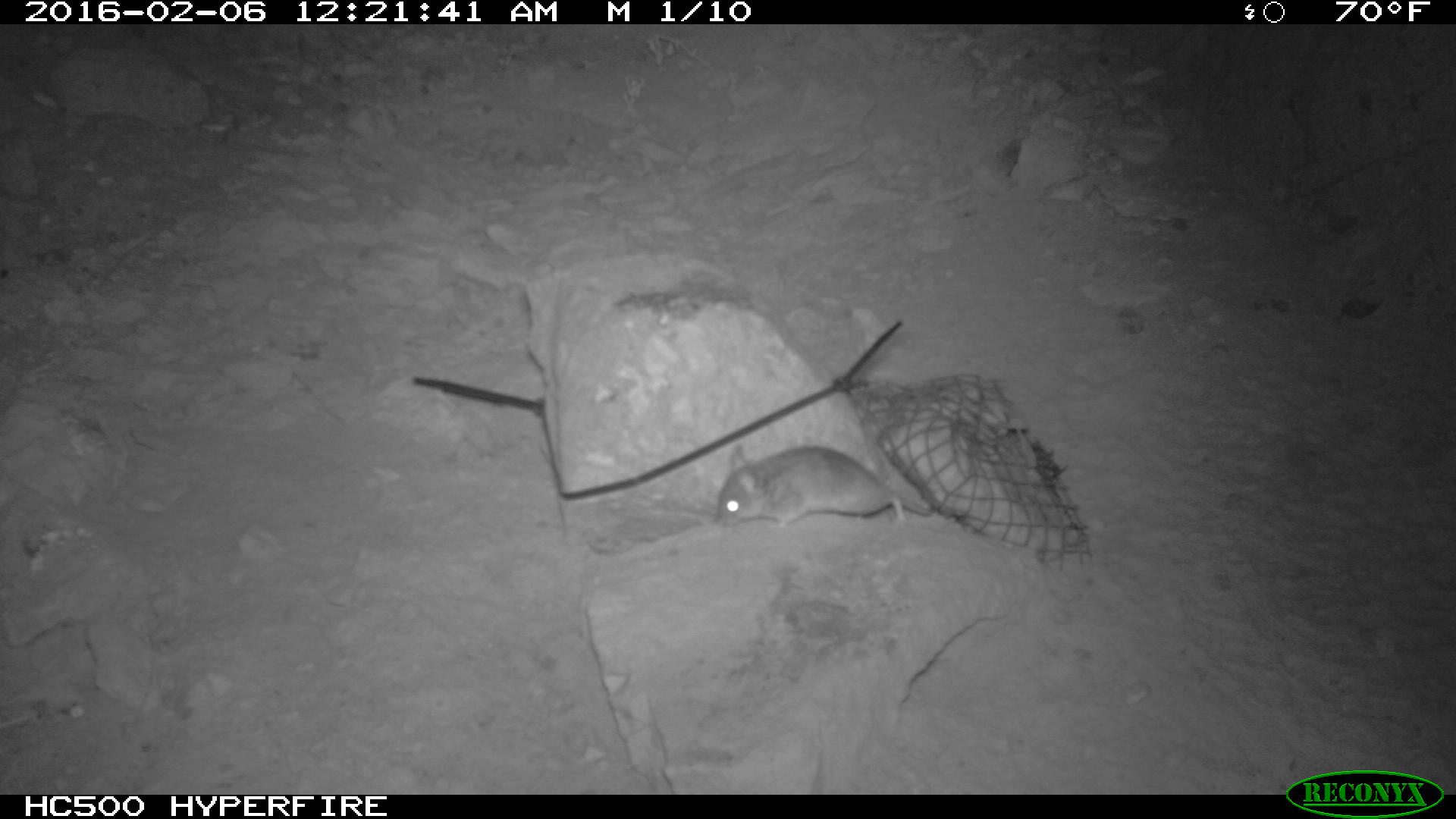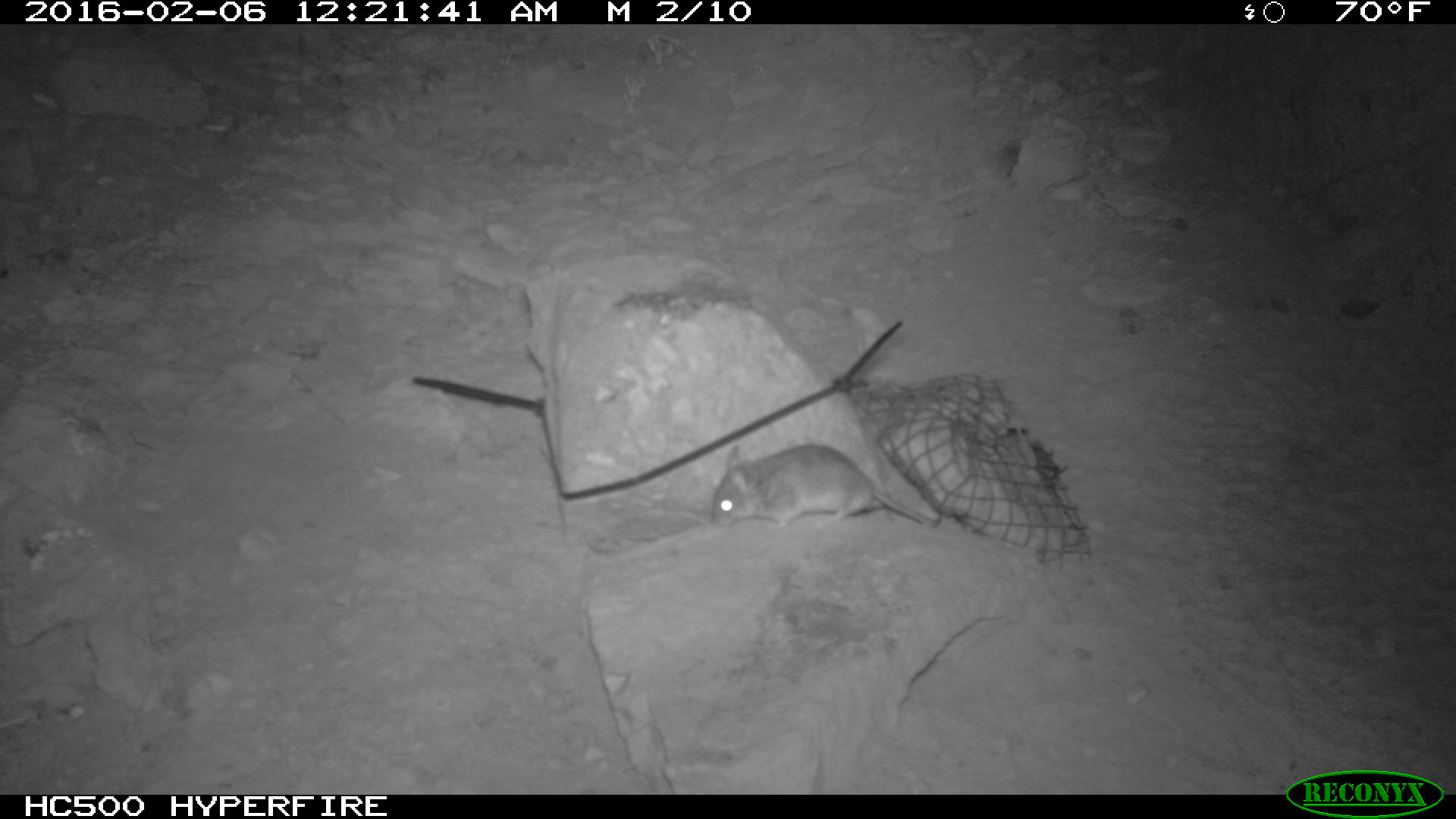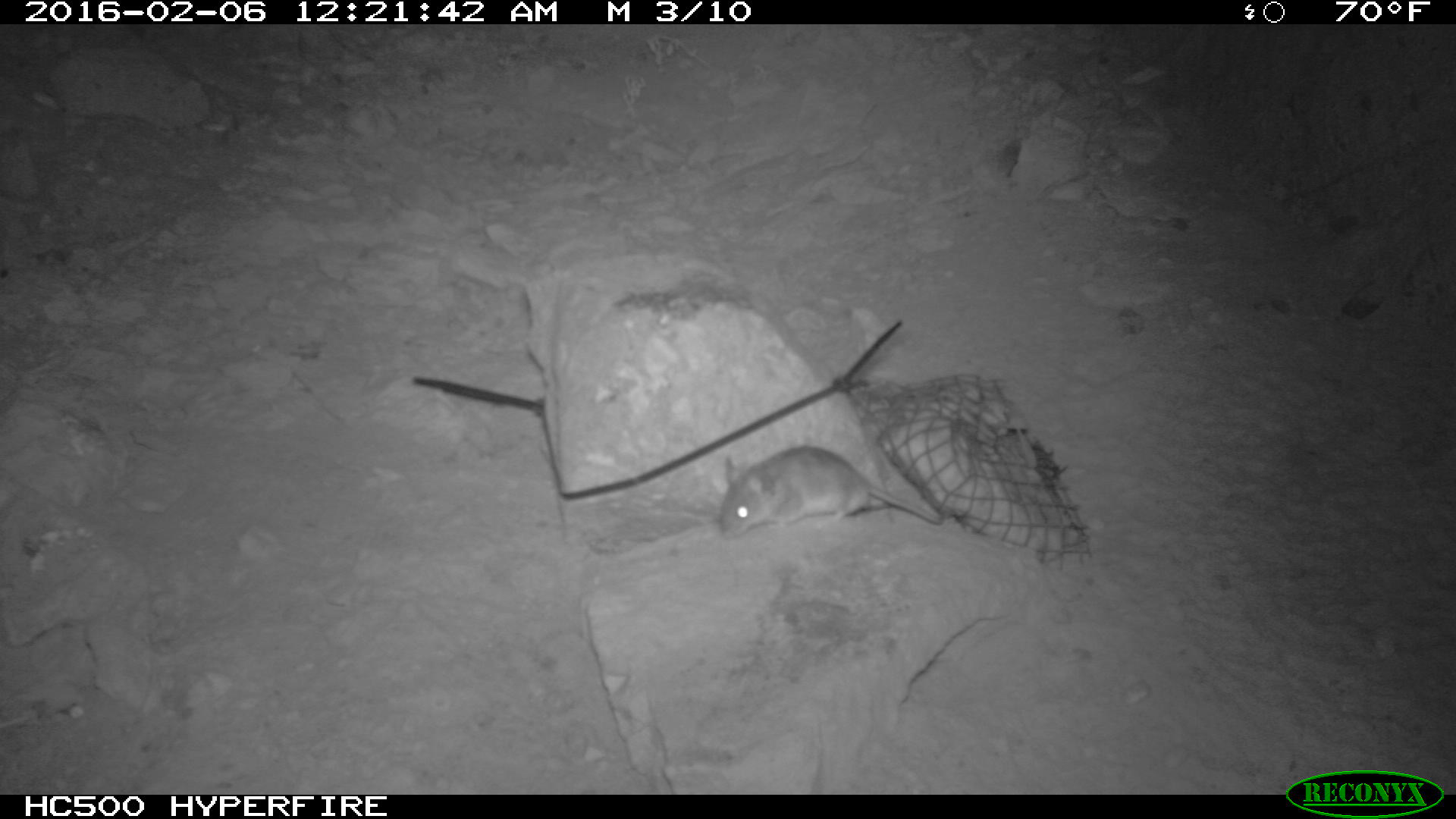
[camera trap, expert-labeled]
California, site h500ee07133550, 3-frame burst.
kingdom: Animalia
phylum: Chordata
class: Mammalia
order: Rodentia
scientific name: Rodentia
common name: rodent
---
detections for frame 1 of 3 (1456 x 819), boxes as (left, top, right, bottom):
rodent: (717, 437, 933, 540)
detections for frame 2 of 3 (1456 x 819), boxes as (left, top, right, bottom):
rodent: (713, 439, 938, 531)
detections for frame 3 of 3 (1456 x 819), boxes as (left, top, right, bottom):
rodent: (715, 446, 946, 538)